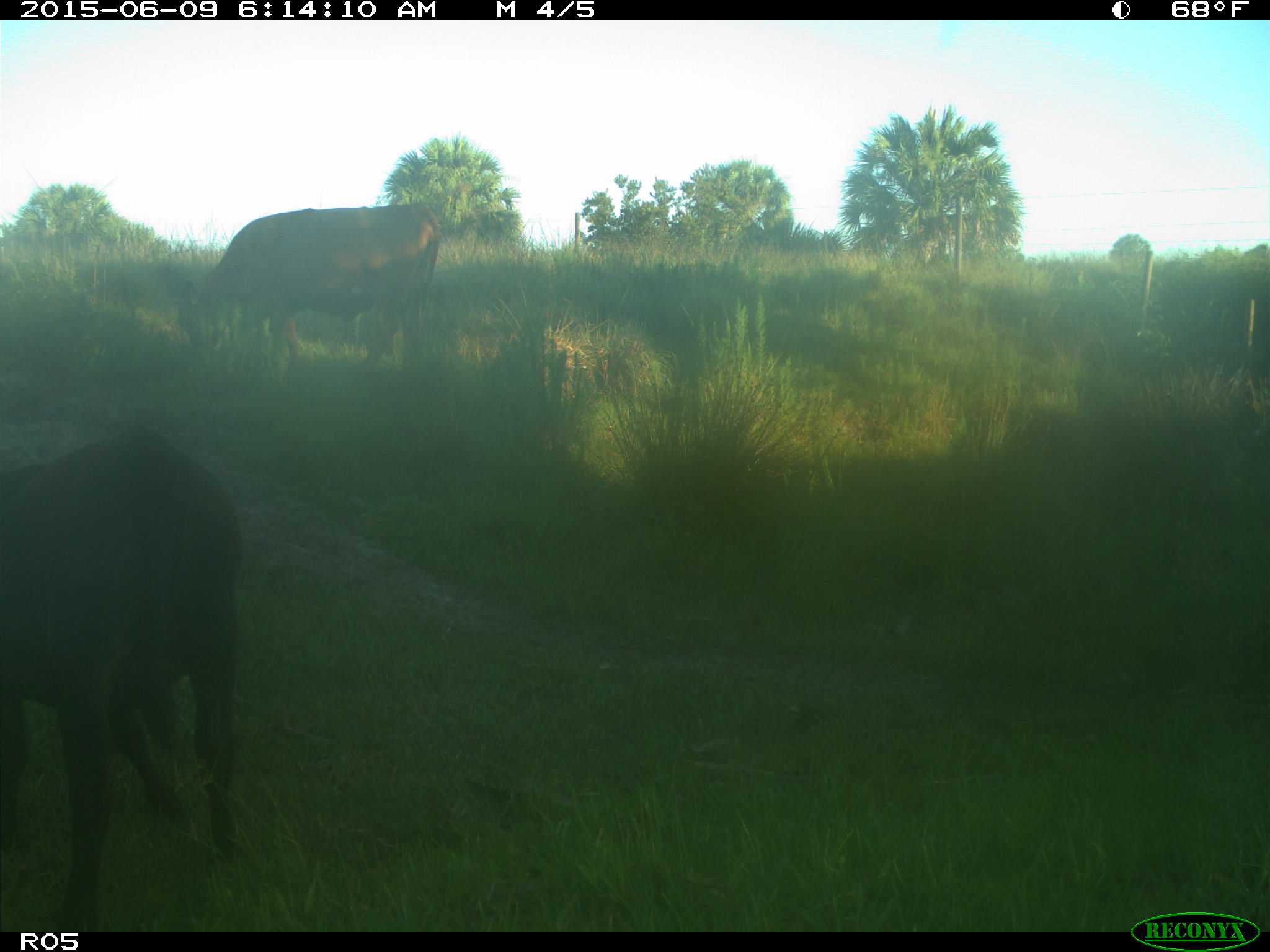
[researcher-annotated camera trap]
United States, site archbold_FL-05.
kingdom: Animalia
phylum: Chordata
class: Mammalia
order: Artiodactyla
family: Bovidae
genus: Bos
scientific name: Bos taurus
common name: domestic cow